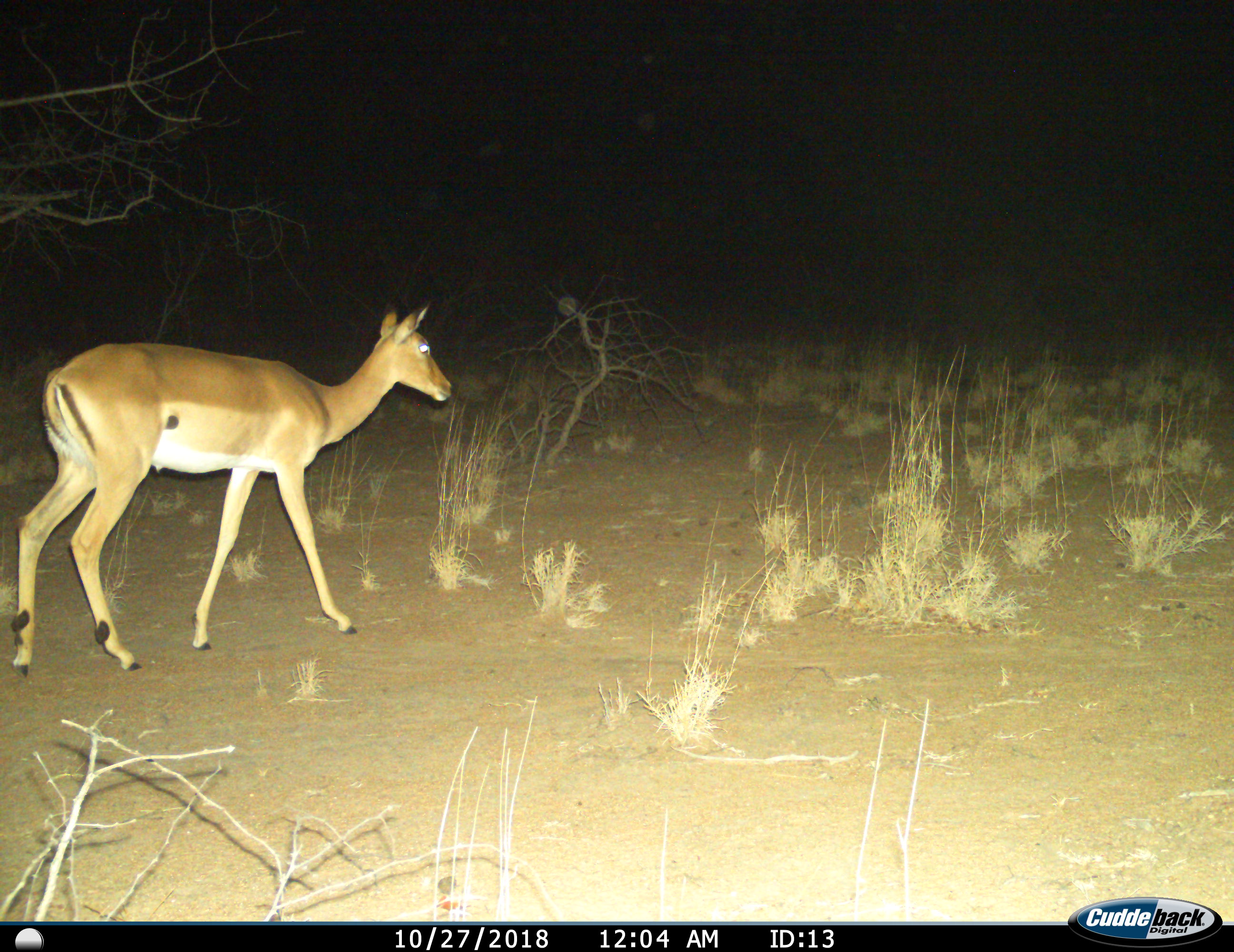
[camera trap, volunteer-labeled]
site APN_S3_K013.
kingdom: Animalia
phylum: Chordata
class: Mammalia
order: Artiodactyla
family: Bovidae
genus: Aepyceros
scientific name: Aepyceros melampus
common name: impala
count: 1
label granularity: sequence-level